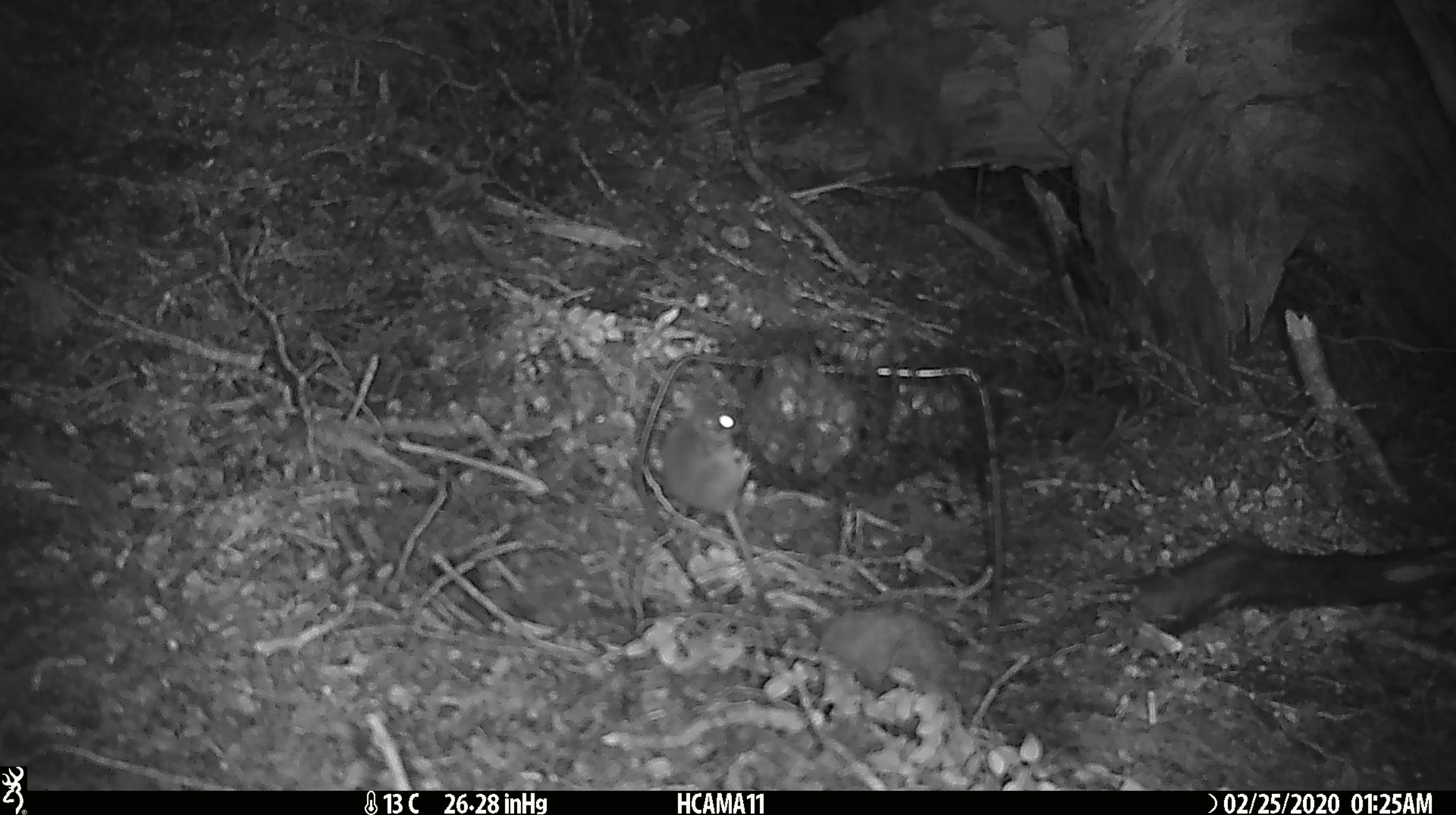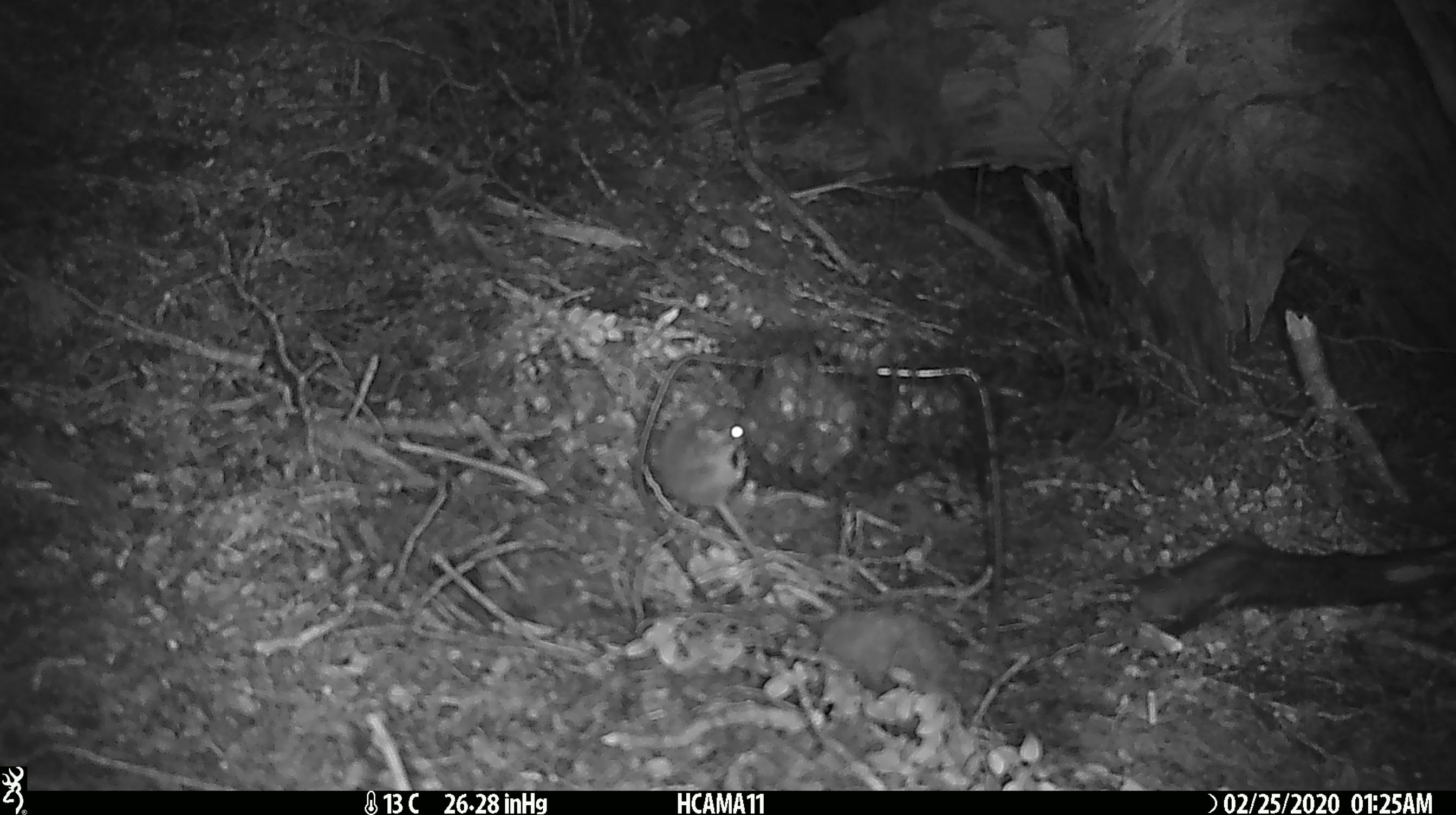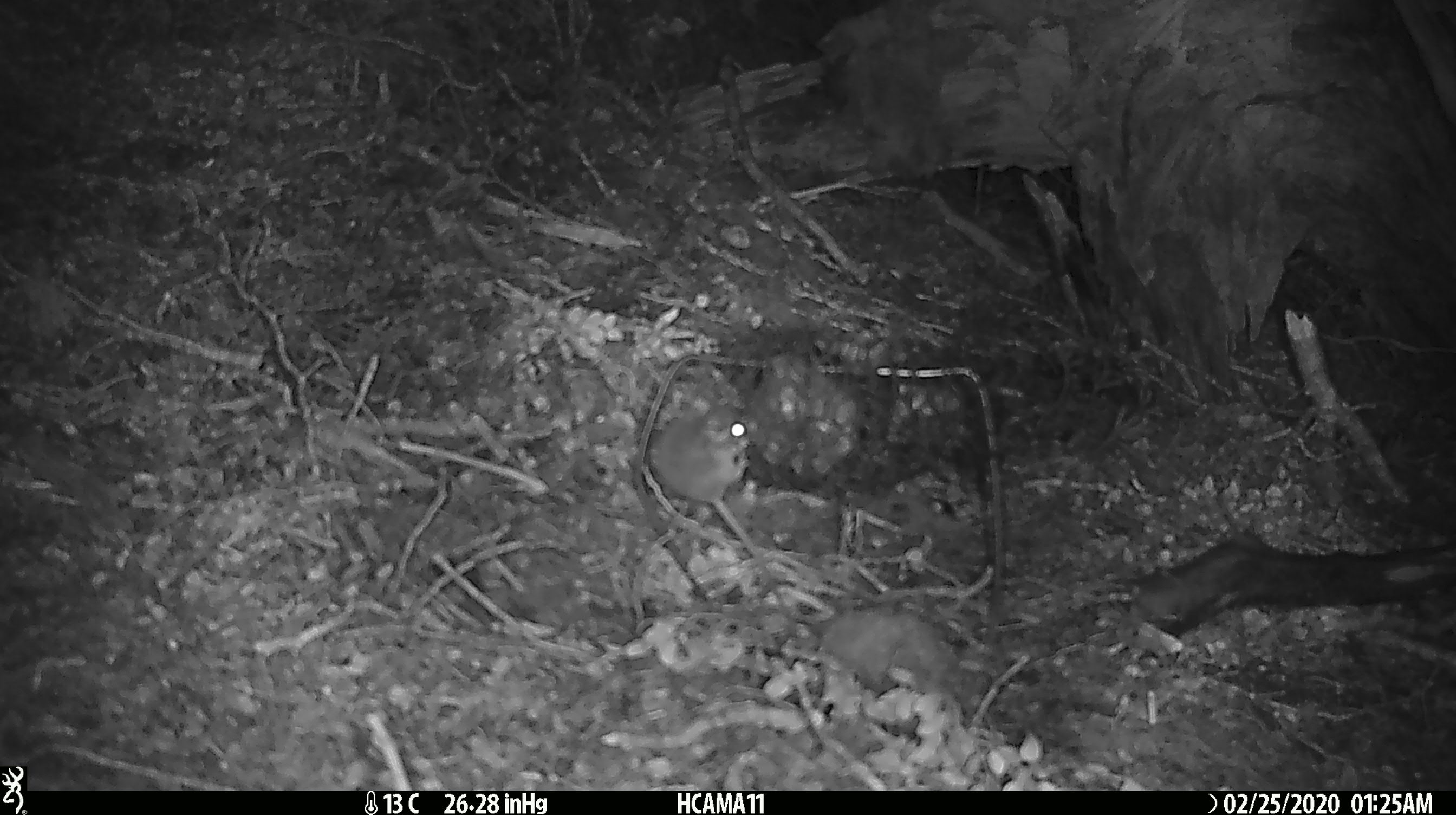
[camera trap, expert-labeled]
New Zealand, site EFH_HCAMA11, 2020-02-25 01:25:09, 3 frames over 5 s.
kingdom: Animalia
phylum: Chordata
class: Mammalia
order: Rodentia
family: Muridae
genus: Mus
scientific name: Mus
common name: mouse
Mouse (Mus).